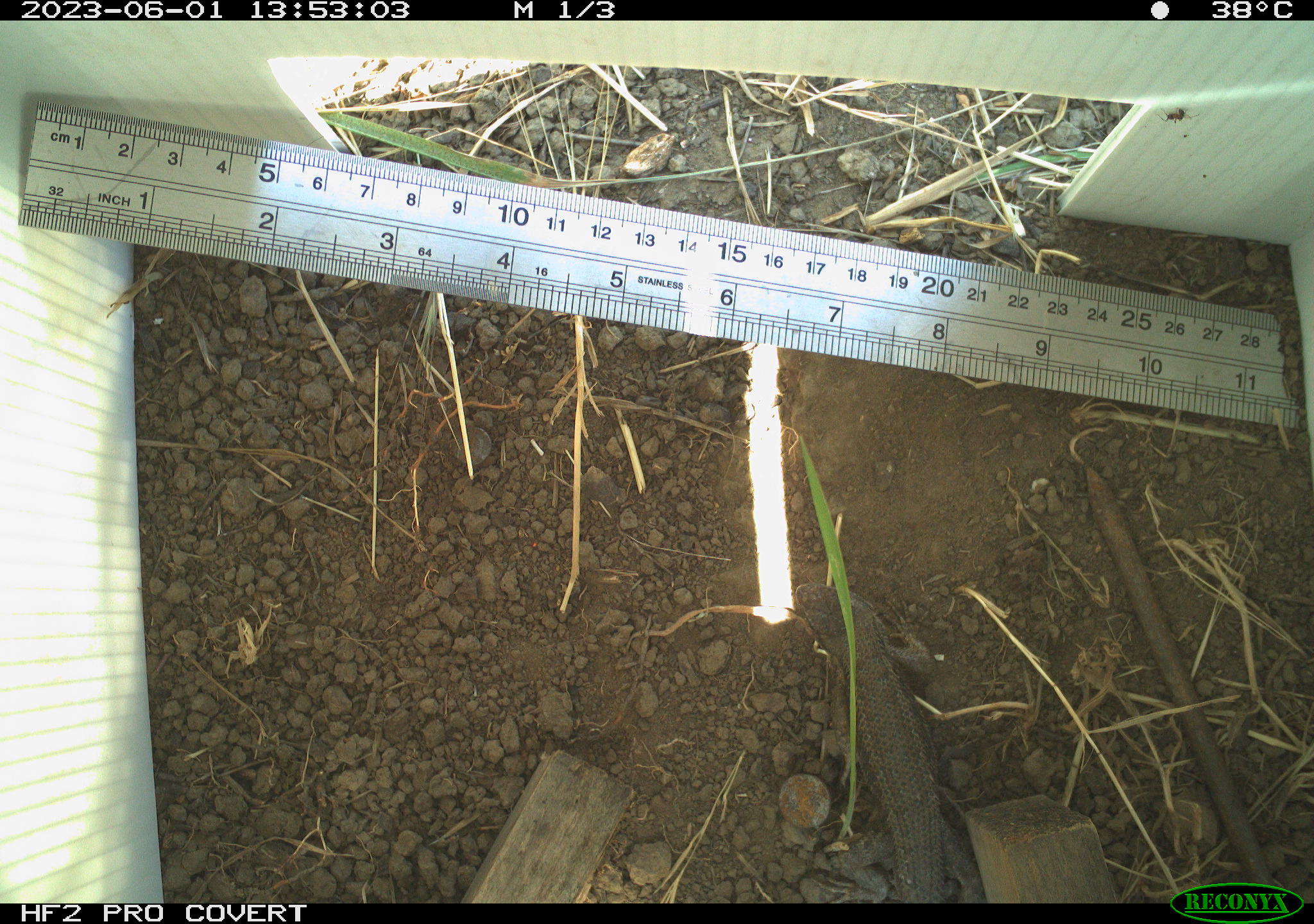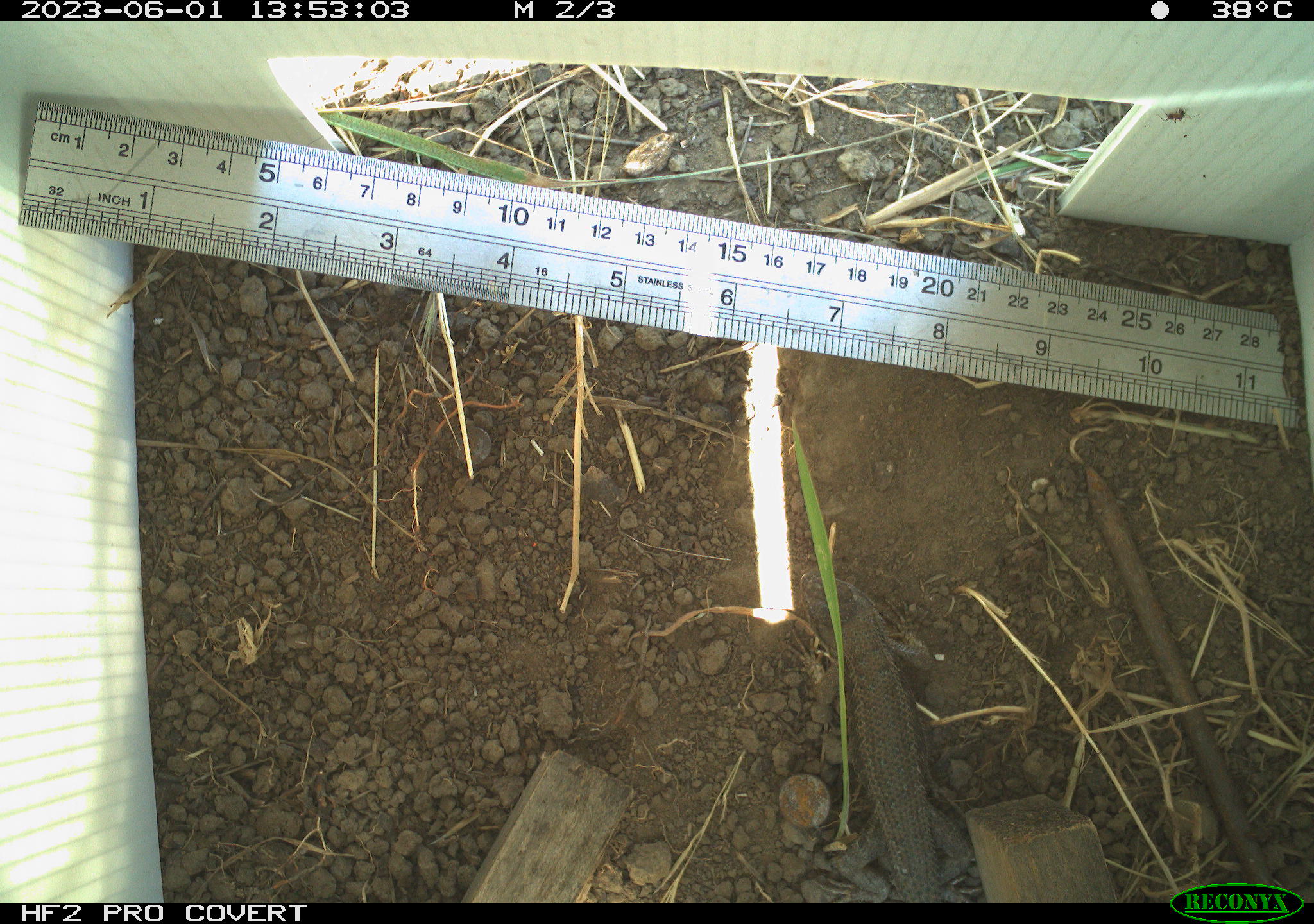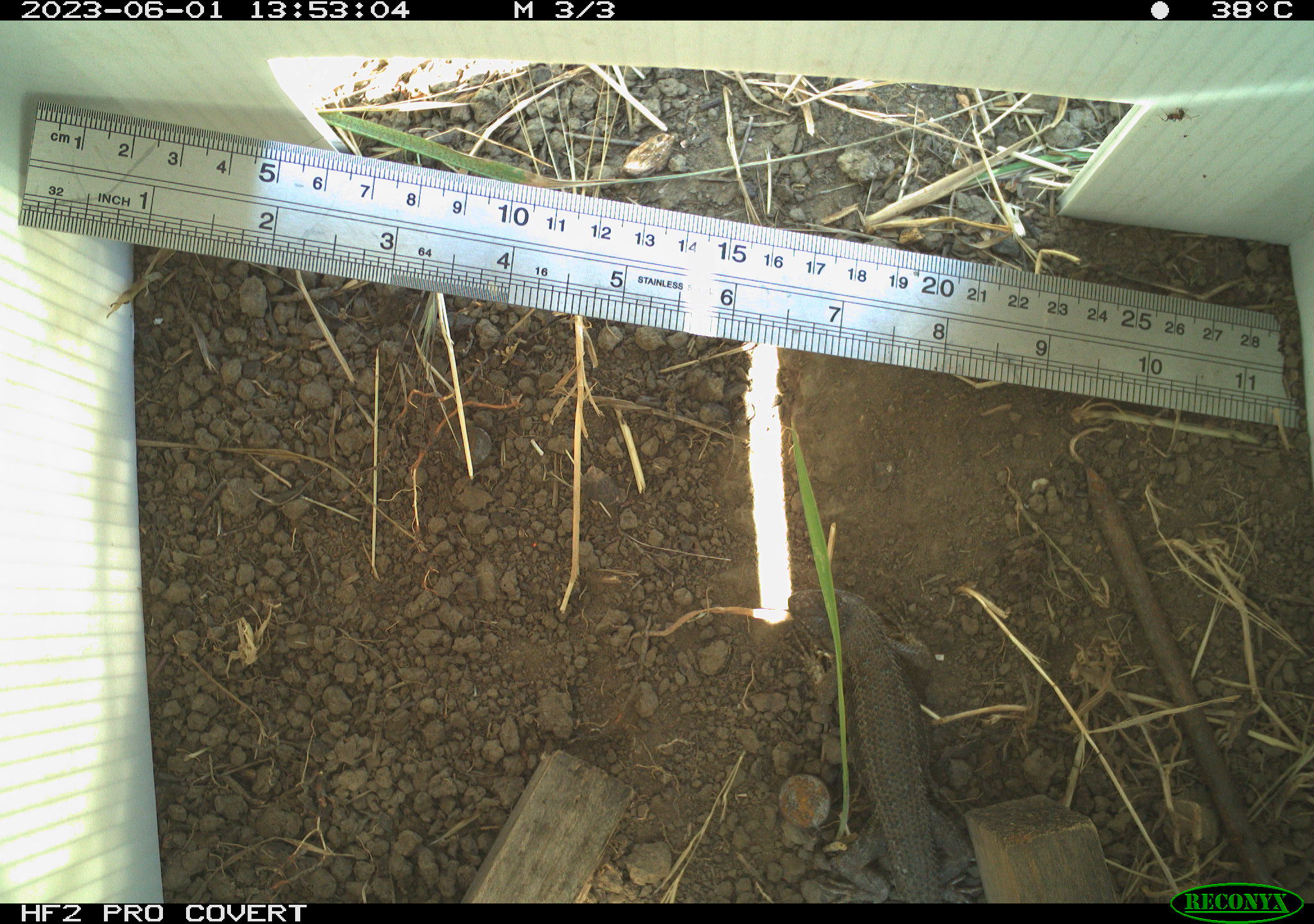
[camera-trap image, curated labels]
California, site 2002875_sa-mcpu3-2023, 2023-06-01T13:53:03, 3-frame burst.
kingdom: Animalia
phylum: Chordata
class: Reptilia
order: Squamata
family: Phrynosomatidae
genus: Sceloporus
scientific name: Sceloporus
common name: spiny lizards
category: sceloporus species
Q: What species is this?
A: Sceloporus species (spiny lizards) (Sceloporus).